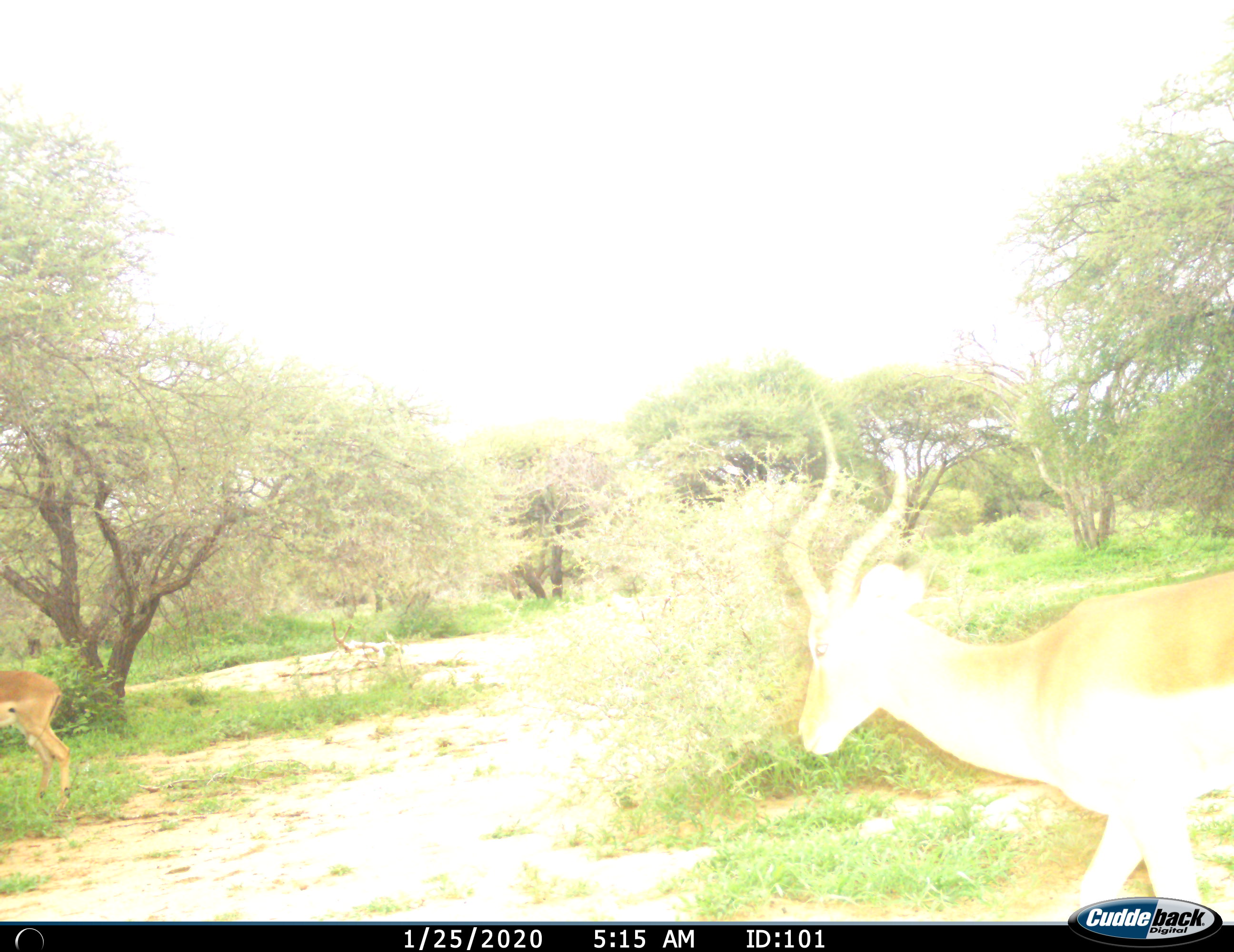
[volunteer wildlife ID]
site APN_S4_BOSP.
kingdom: Animalia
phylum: Chordata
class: Mammalia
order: Artiodactyla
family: Bovidae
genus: Aepyceros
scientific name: Aepyceros melampus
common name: impala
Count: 2.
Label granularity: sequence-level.